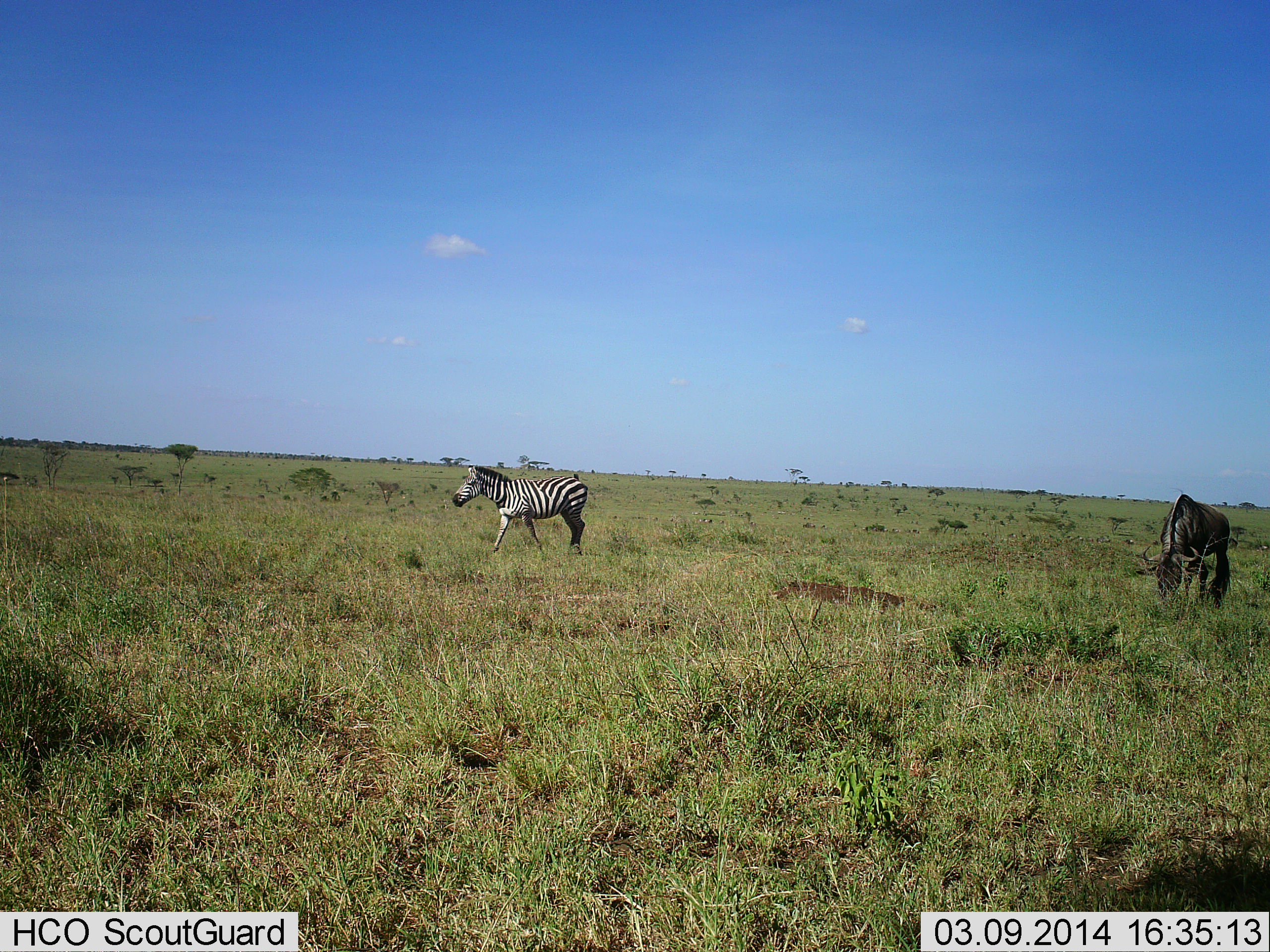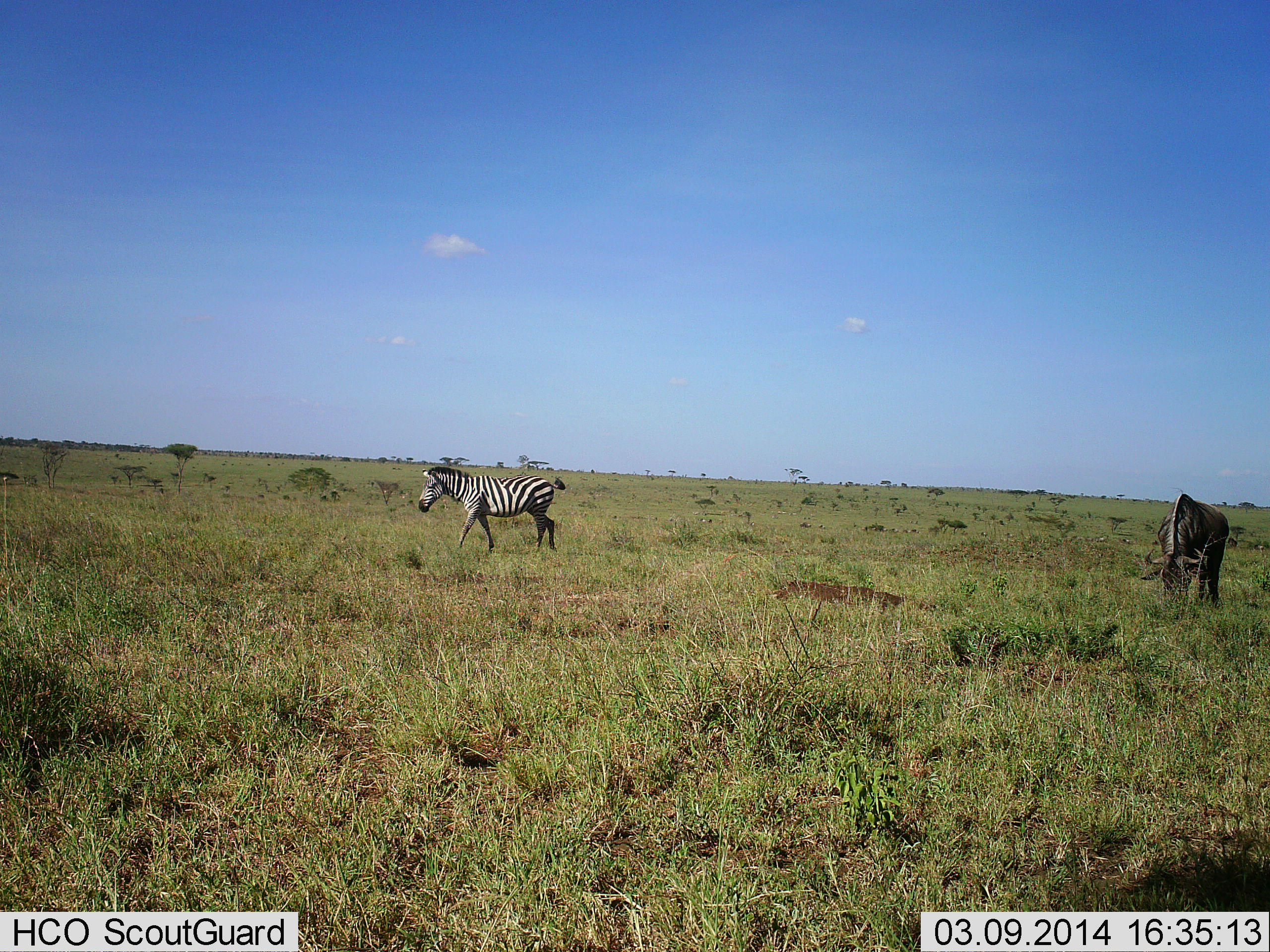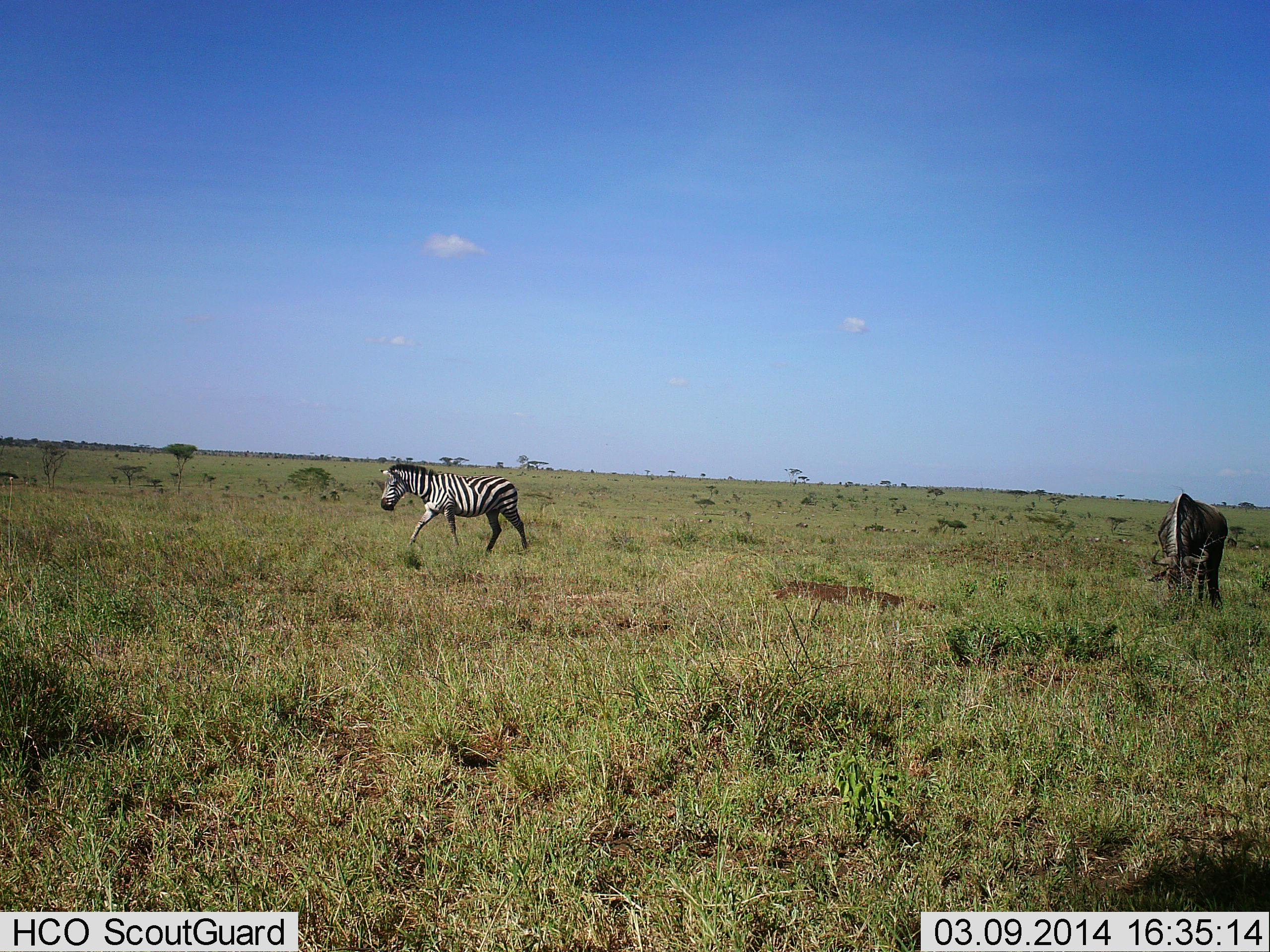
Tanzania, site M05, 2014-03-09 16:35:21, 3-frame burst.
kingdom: Animalia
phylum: Chordata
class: Mammalia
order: Artiodactyla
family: Bovidae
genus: Connochaetes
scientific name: Connochaetes taurinus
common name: blue wildebeest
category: wildebeest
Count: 1.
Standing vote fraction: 30%.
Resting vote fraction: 0%.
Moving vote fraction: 0%.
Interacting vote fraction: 0%.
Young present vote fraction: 0%.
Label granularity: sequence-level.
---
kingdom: Animalia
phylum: Chordata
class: Mammalia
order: Perissodactyla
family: Equidae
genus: Equus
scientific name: Equus quagga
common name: plains zebra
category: zebra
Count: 1.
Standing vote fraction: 0%.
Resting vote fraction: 0%.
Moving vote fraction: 100%.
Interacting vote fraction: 0%.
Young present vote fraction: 0%.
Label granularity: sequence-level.